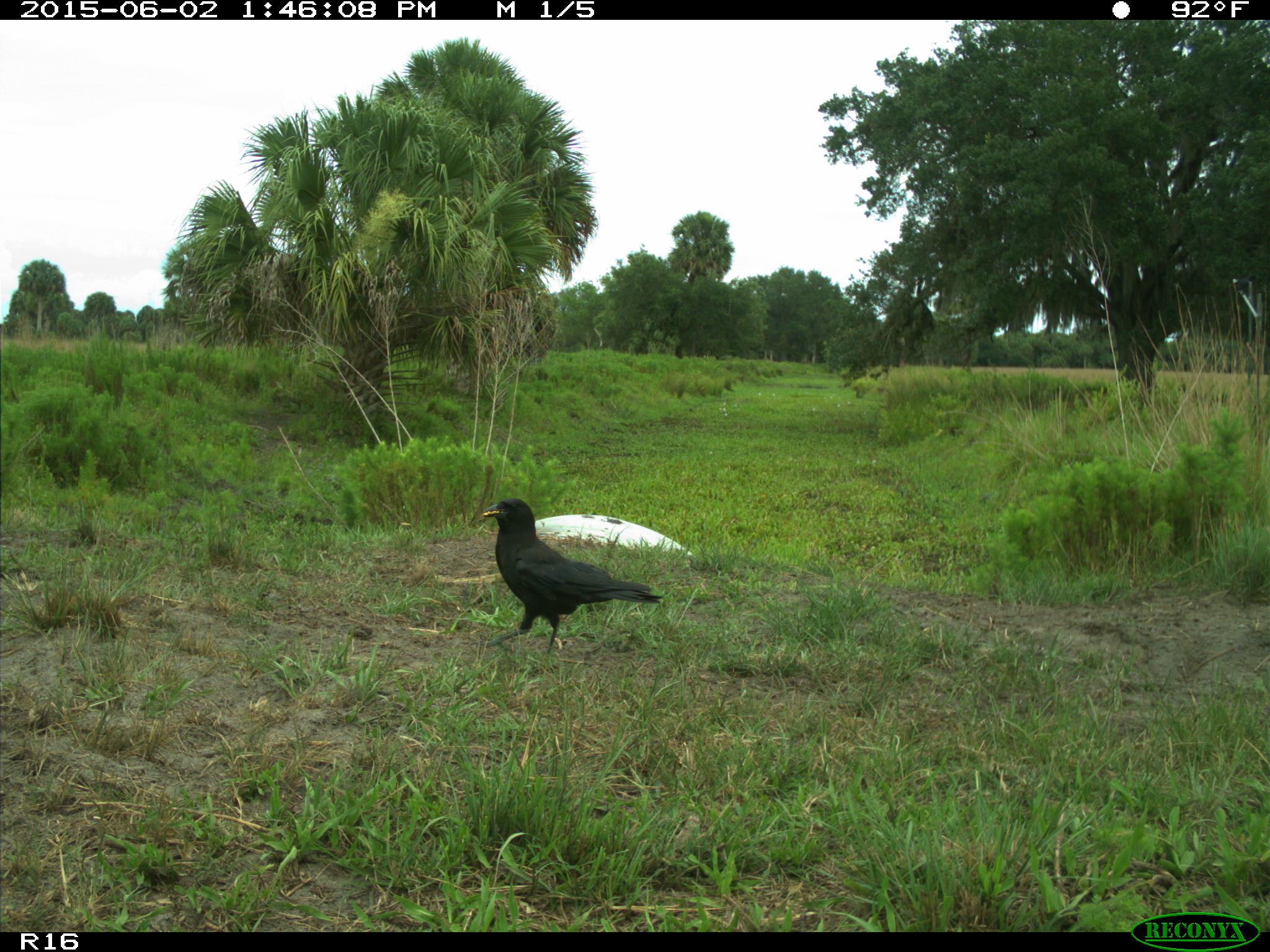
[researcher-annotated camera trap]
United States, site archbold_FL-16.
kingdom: Animalia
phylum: Chordata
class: Aves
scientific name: Aves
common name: birds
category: unidentified bird